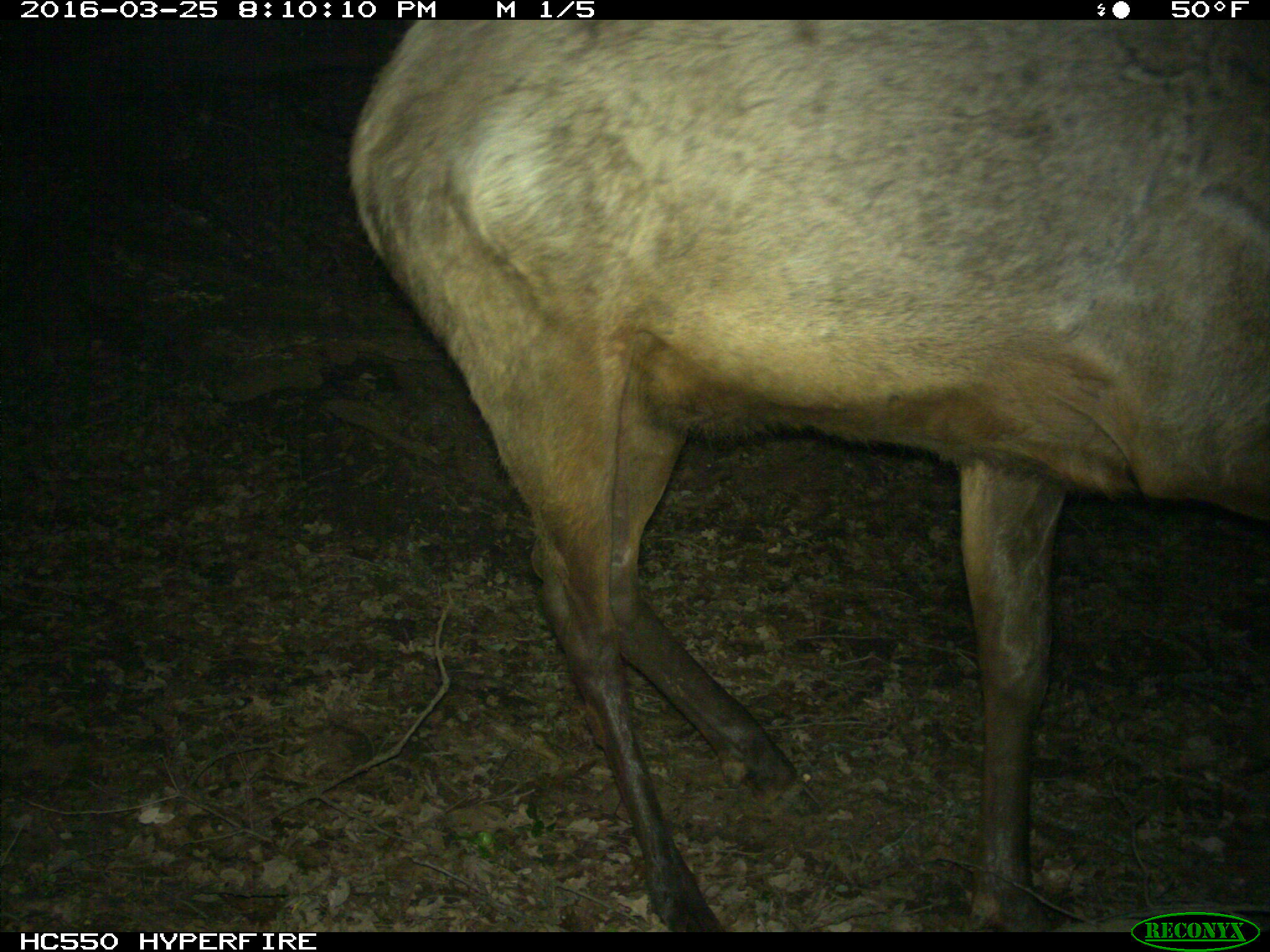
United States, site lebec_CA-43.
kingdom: Animalia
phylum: Chordata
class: Mammalia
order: Artiodactyla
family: Cervidae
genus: Cervus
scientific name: Cervus canadensis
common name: elk